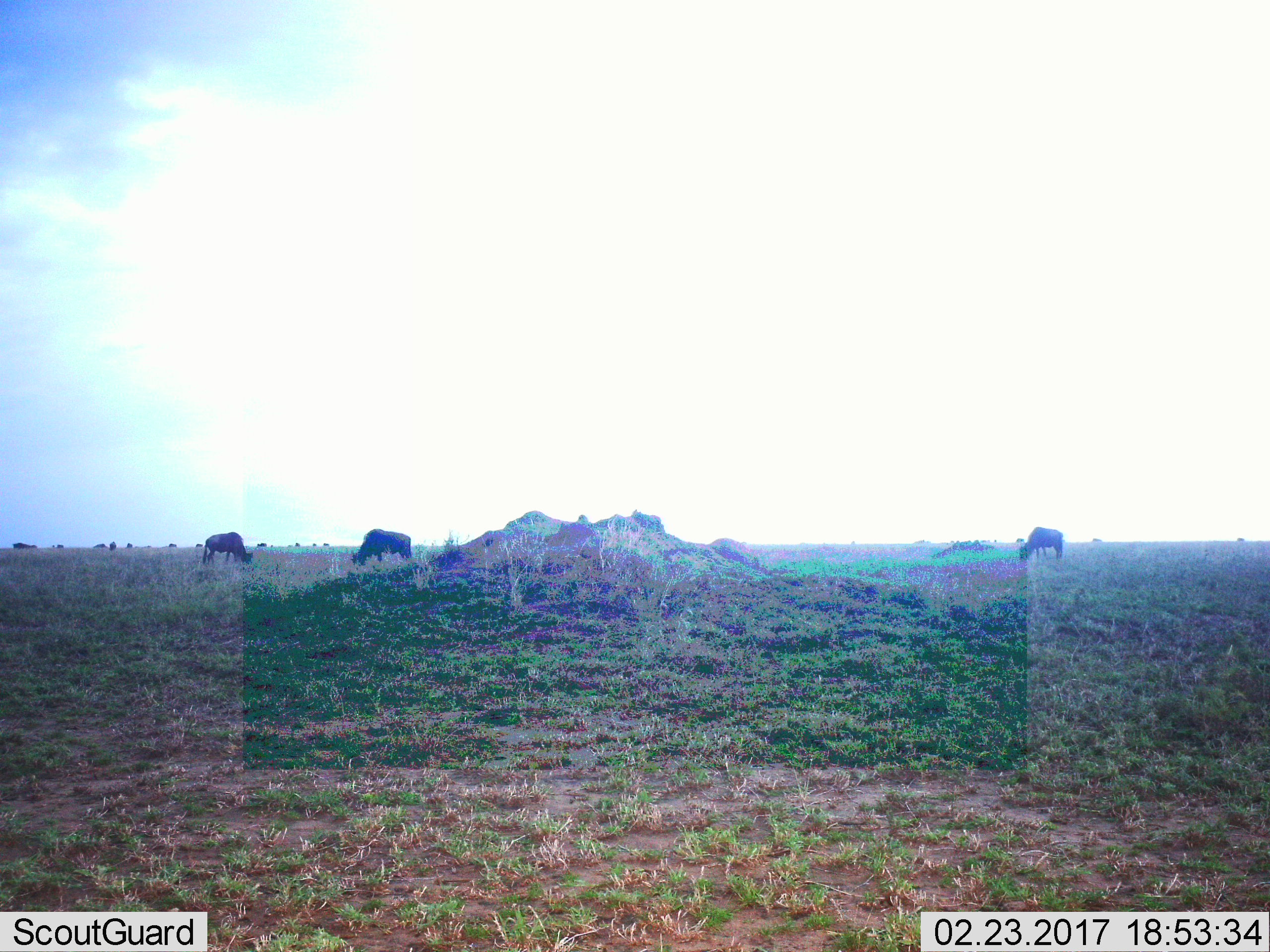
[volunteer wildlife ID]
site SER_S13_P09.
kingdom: Animalia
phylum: Chordata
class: Mammalia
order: Artiodactyla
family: Bovidae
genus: Connochaetes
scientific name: Connochaetes taurinus taurinus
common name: blue wildebeest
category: wildebeestblue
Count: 11-50.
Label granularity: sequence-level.